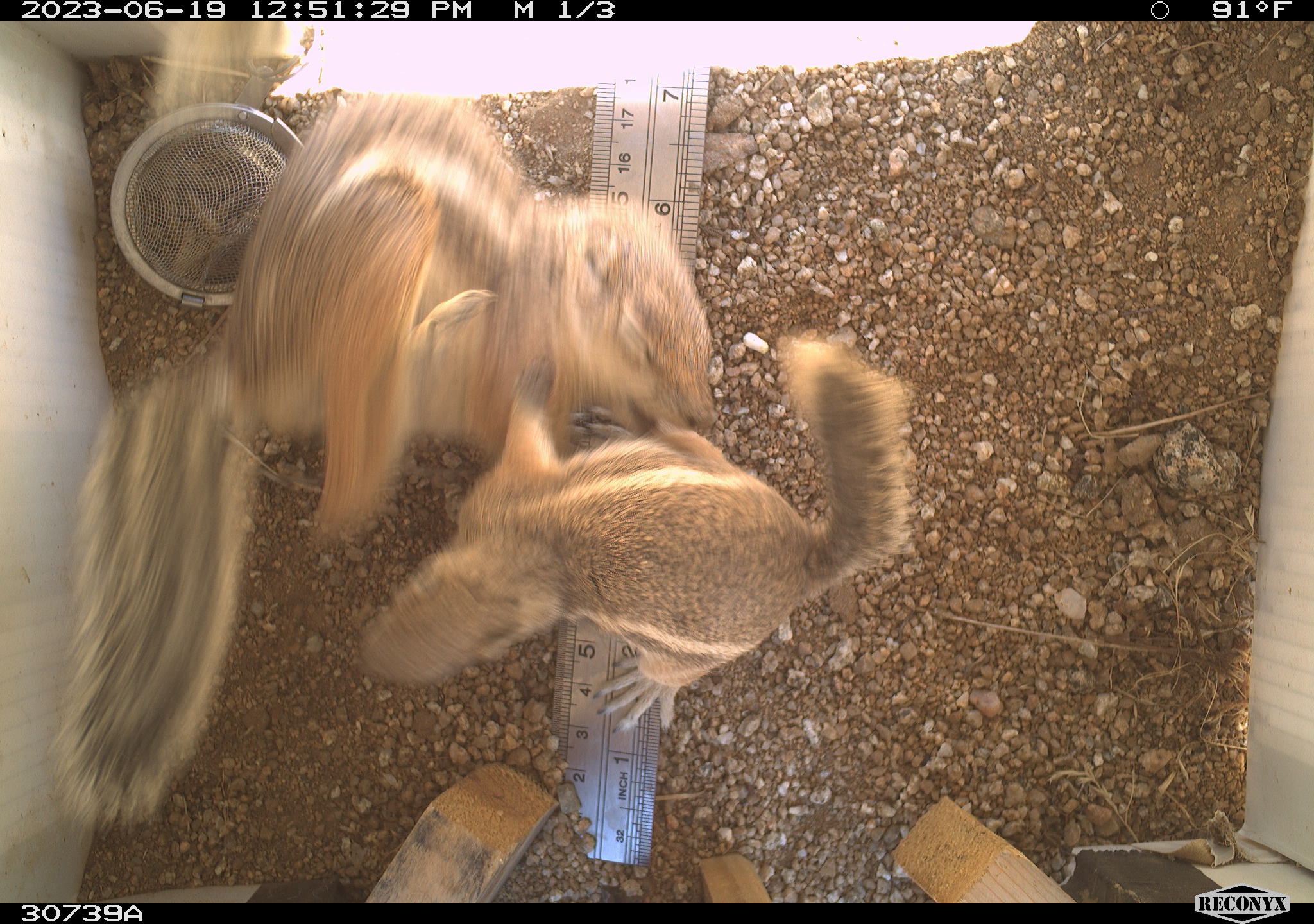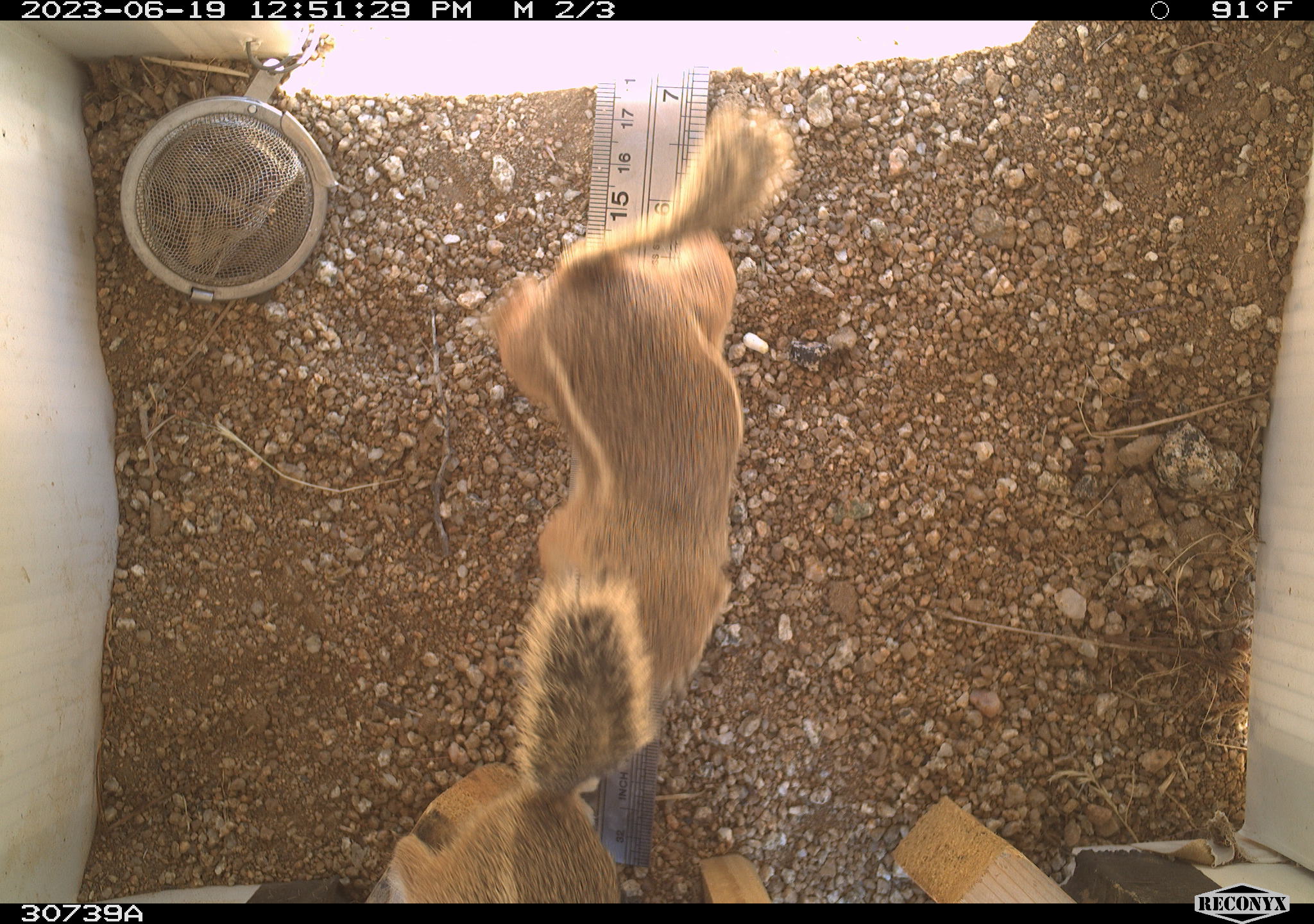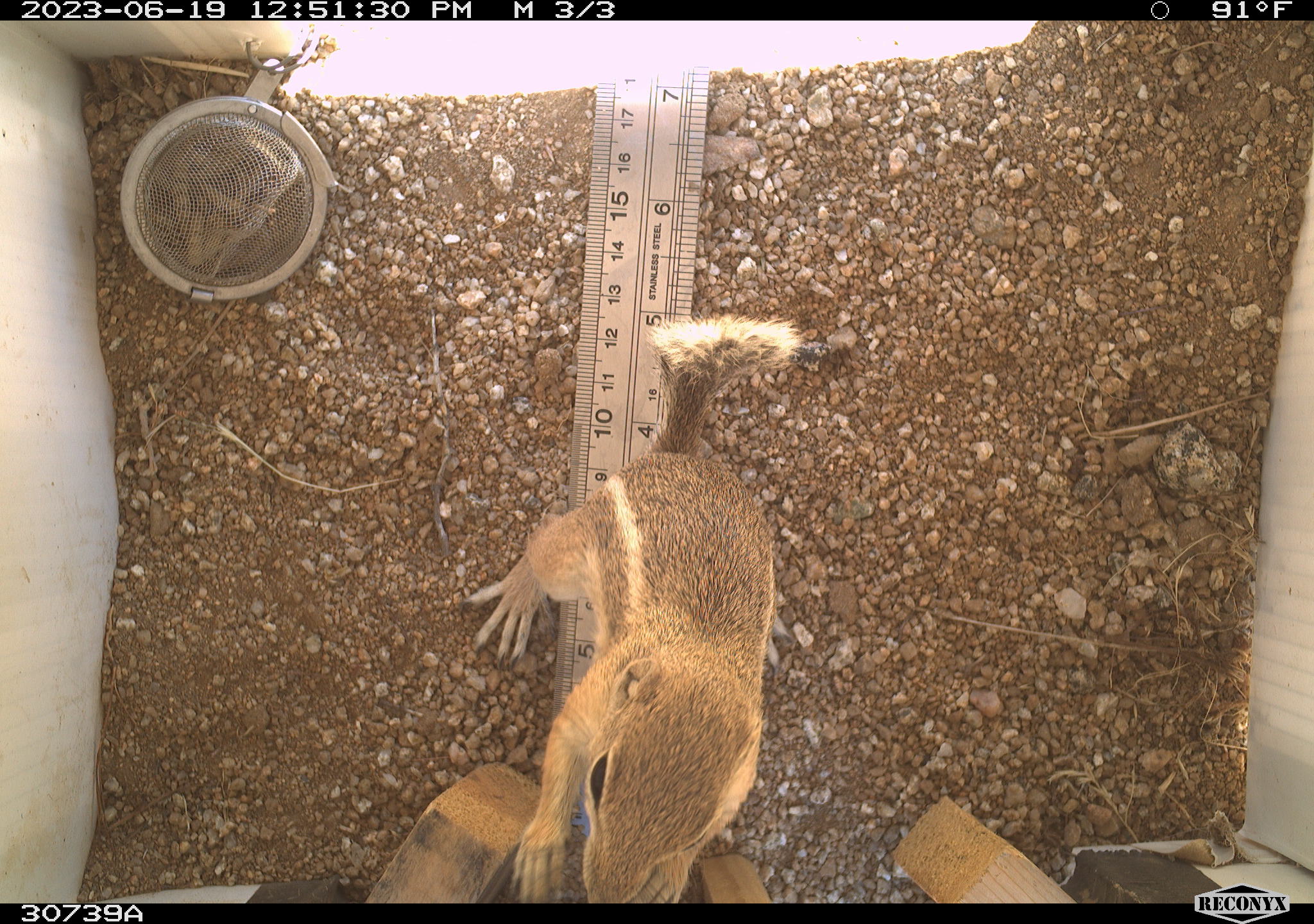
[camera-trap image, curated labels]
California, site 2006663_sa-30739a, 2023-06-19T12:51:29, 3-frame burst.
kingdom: Animalia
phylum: Chordata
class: Mammalia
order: Rodentia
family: Sciuridae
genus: Ammospermophilus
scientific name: Ammospermophilus leucurus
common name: white-tailed antelope squirrel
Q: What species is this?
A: White-tailed antelope squirrel (Ammospermophilus leucurus).